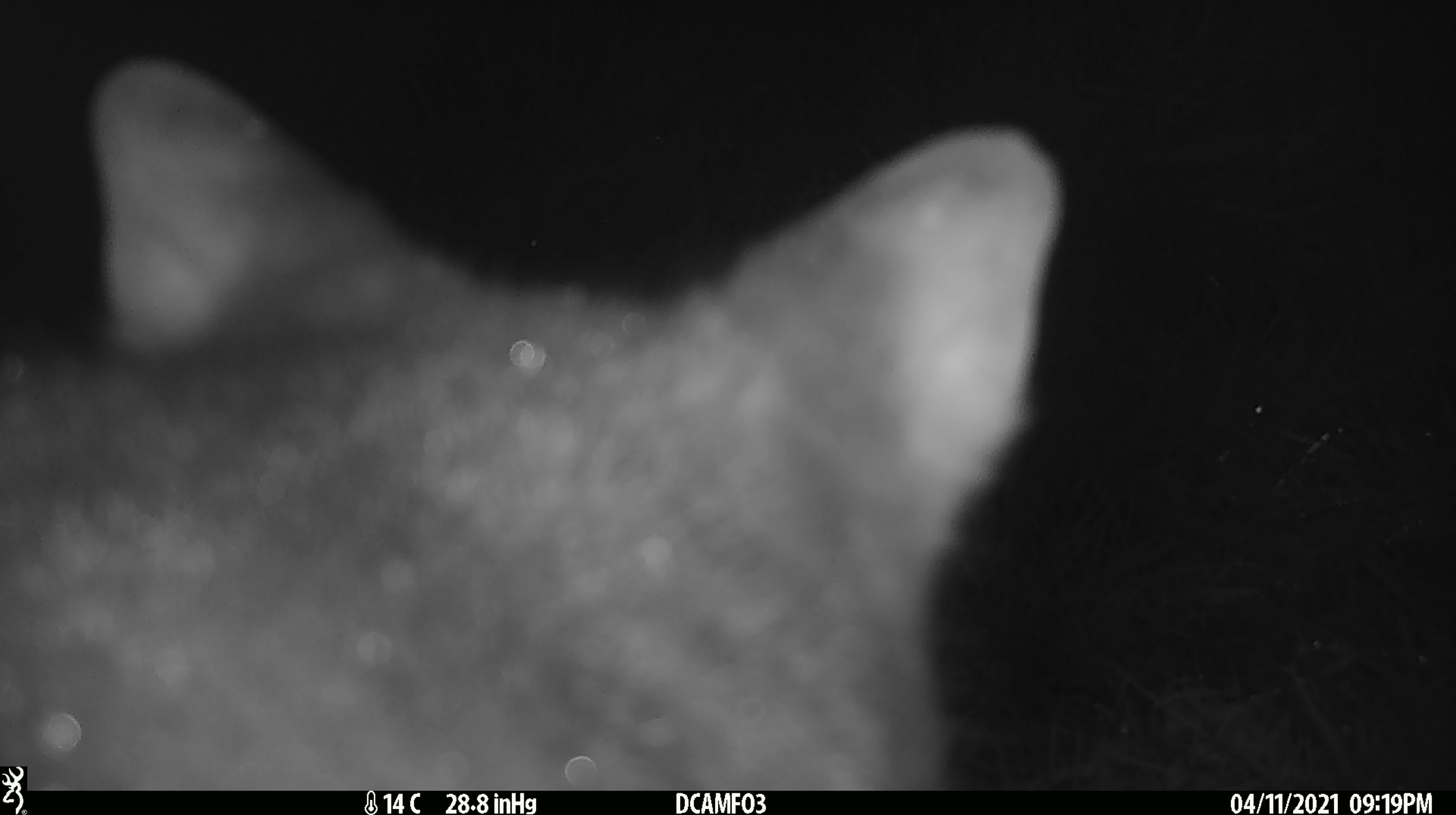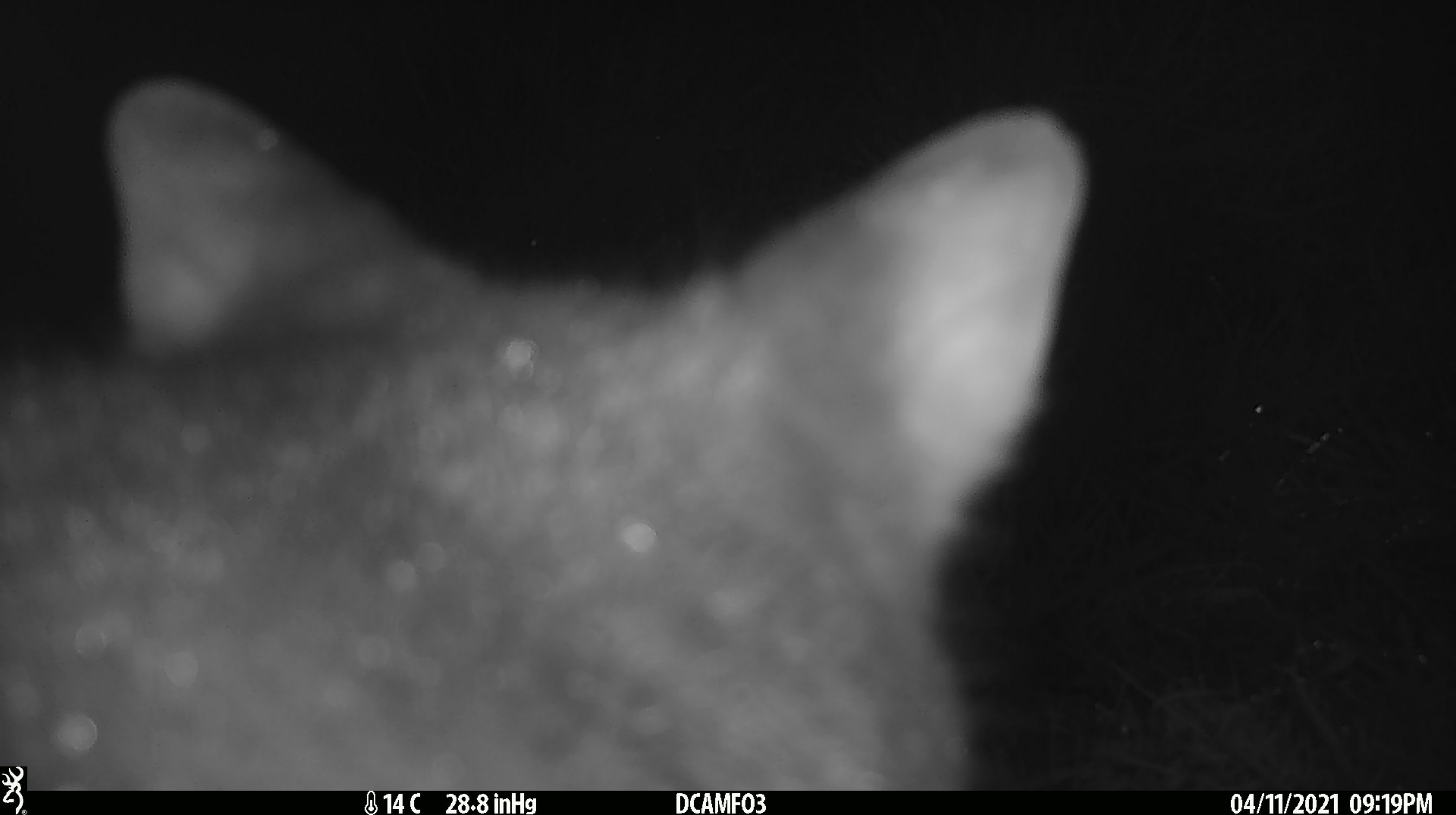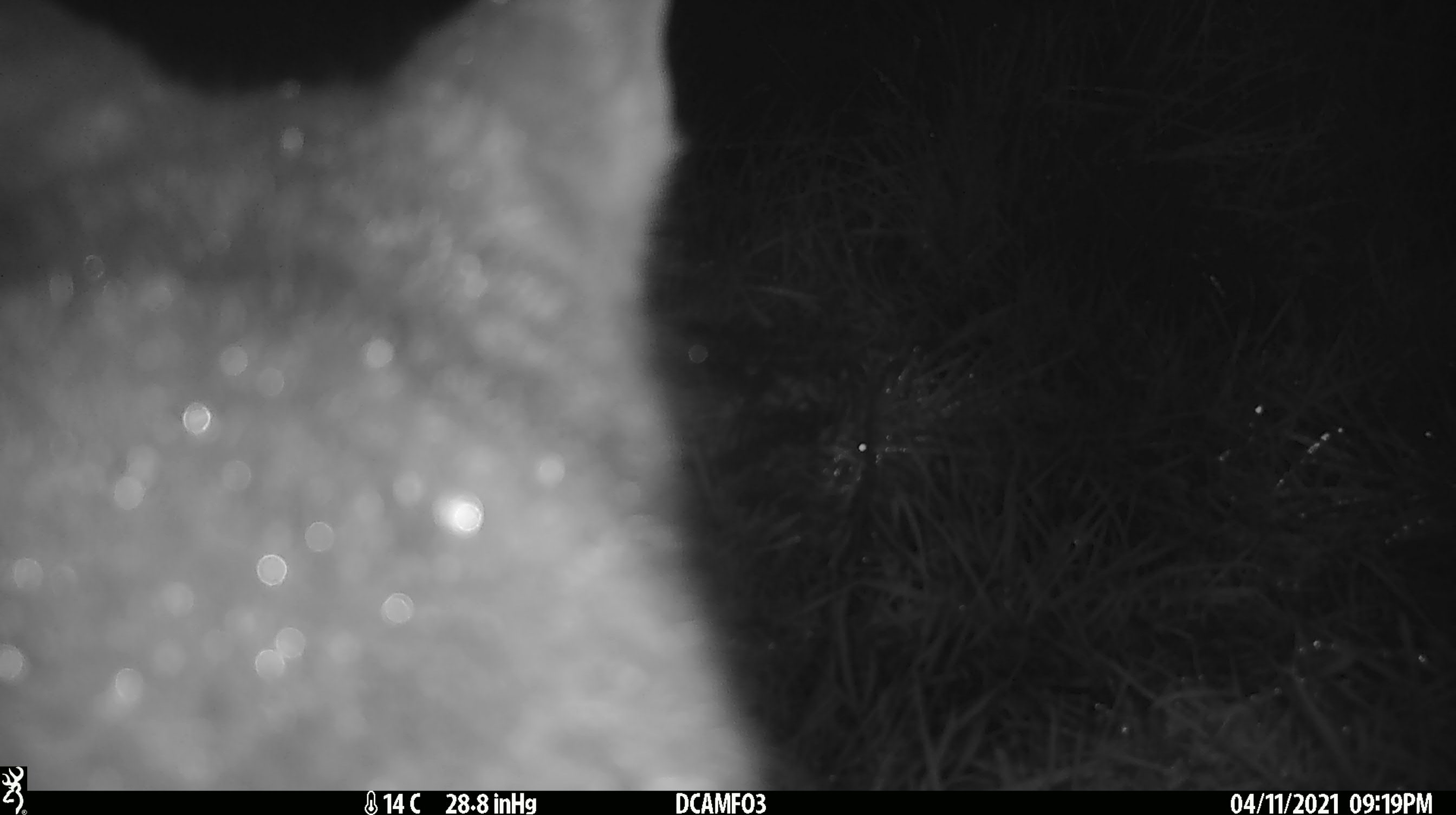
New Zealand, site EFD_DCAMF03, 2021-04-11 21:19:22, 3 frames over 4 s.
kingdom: Animalia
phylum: Chordata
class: Mammalia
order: Diprotodontia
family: Phalangeridae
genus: Trichosurus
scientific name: Trichosurus vulpecula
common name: common brushtail possum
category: possum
Possum (common brushtail possum) (Trichosurus vulpecula).